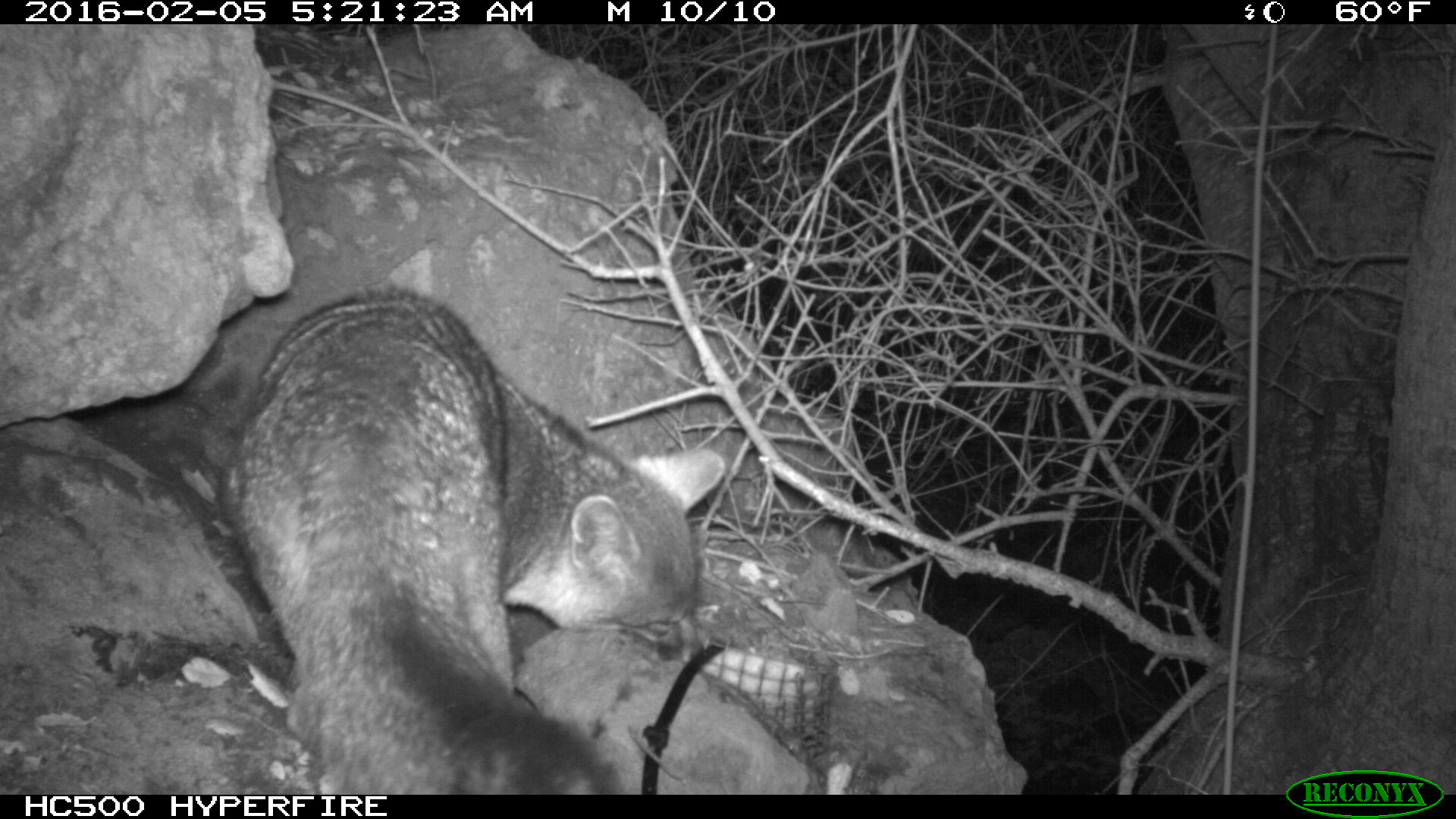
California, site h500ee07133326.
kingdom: Animalia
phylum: Chordata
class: Mammalia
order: Carnivora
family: Canidae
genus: Urocyon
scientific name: Urocyon littoralis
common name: island fox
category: fox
Fox (island fox) (Urocyon littoralis).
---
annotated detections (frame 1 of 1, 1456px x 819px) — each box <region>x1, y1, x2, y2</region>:
fox: <region>221, 285, 725, 793</region>